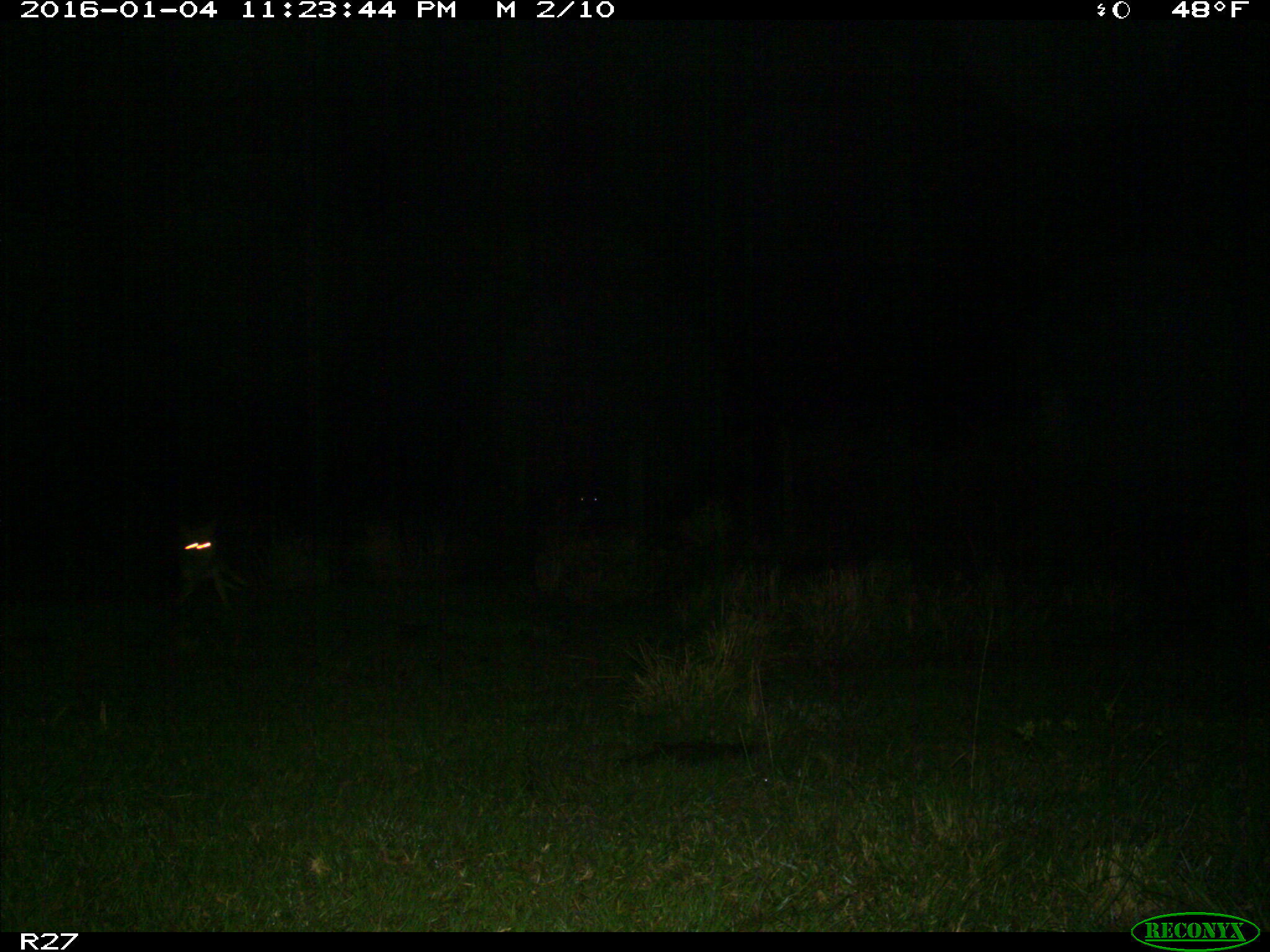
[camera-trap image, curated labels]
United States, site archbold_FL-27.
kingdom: Animalia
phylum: Chordata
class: Mammalia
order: Carnivora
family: Canidae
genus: Canis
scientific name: Canis latrans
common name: coyote